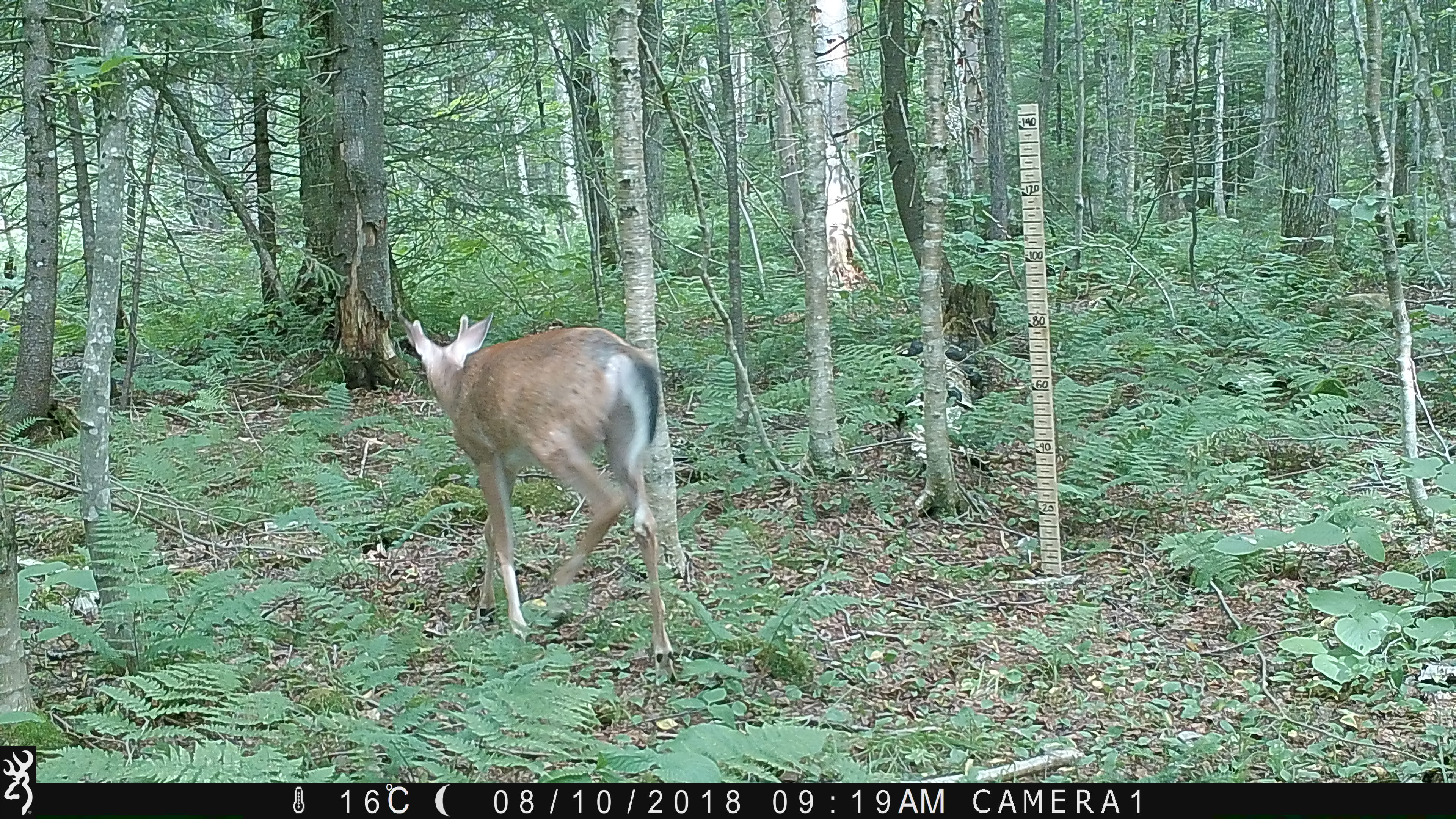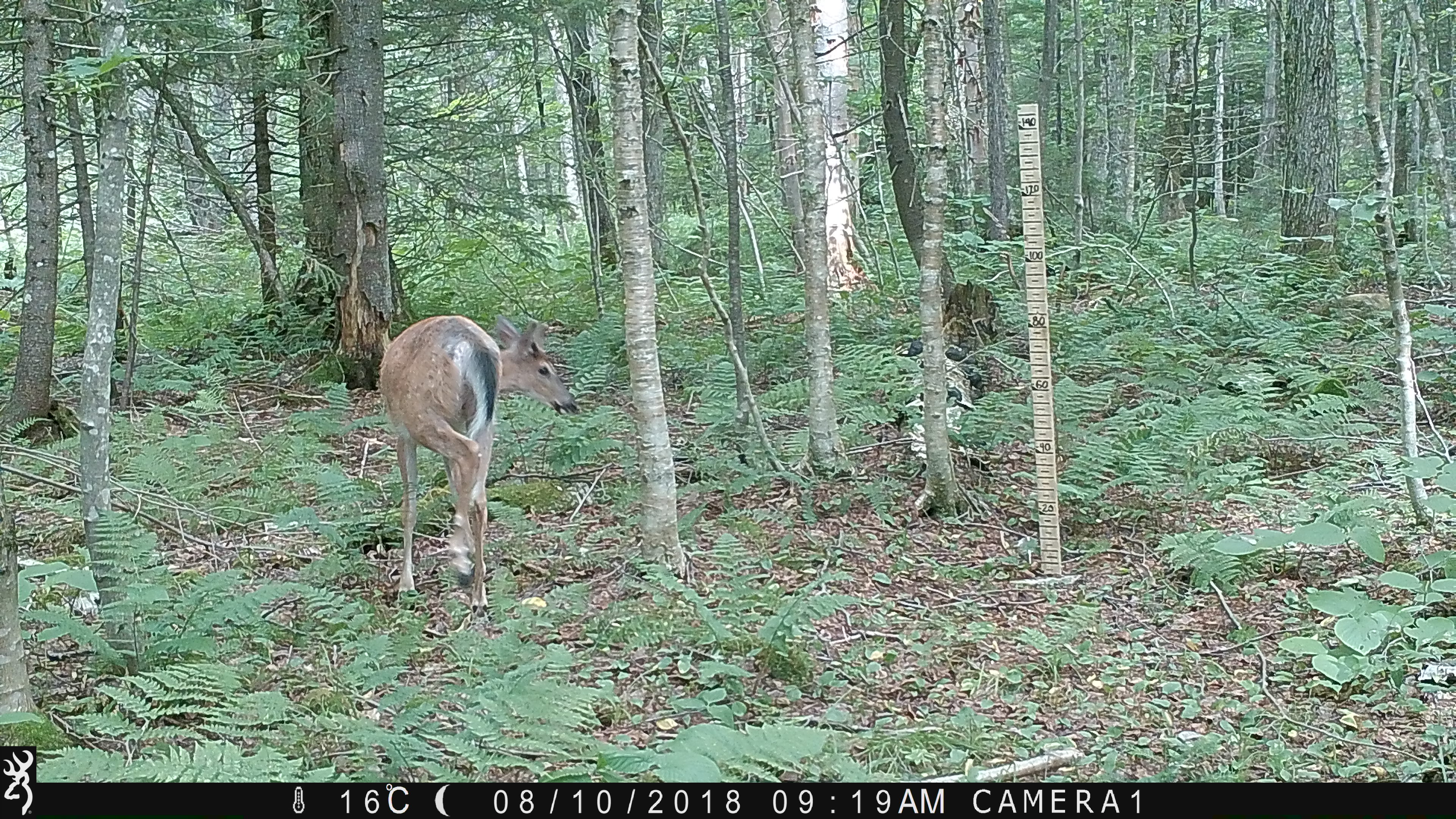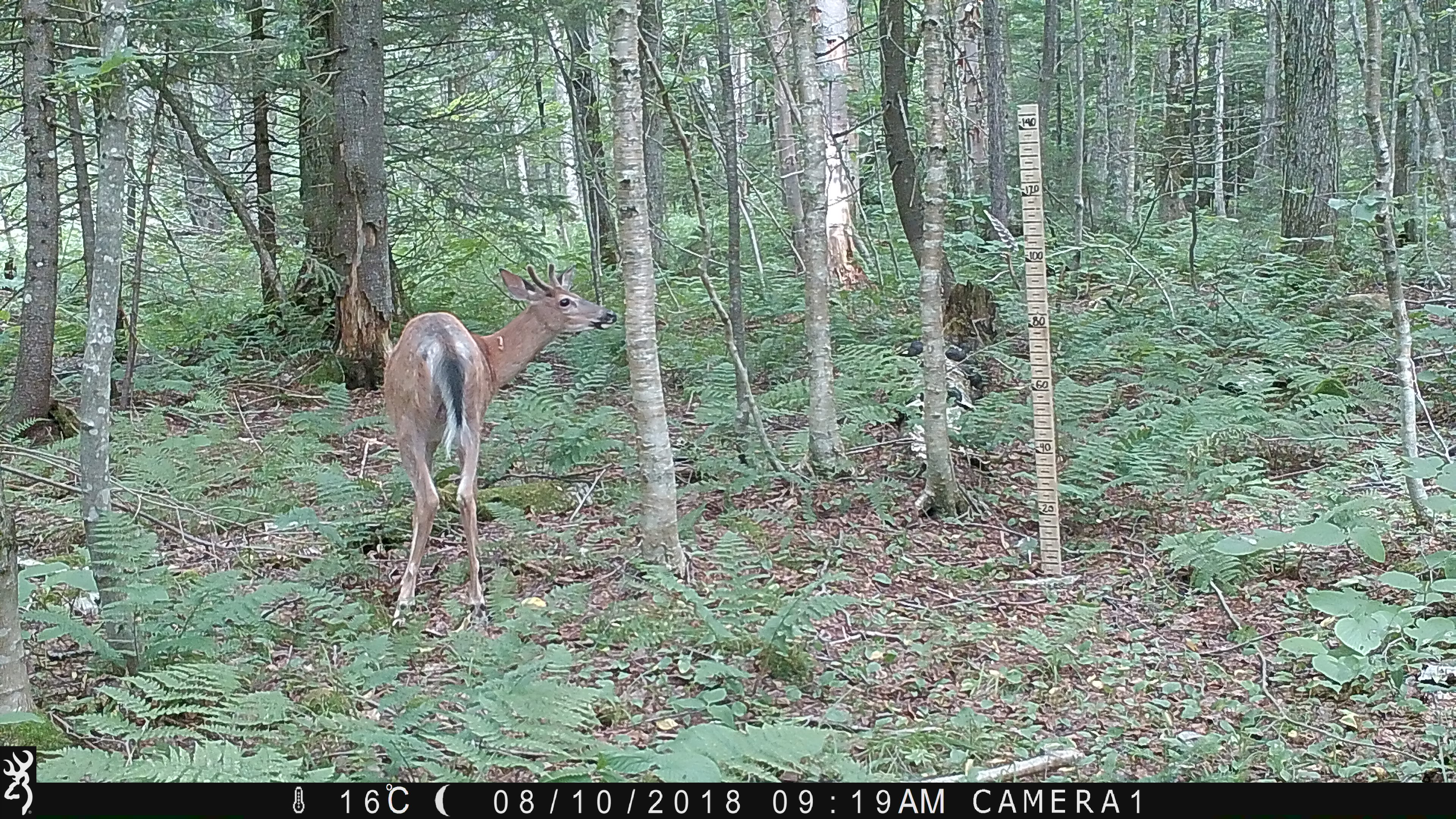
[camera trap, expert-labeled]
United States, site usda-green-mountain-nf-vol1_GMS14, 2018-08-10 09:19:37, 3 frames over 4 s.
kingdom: Animalia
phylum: Chordata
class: Mammalia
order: Artiodactyla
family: Cervidae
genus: Odocoileus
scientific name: Odocoileus virginianus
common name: white-tailed deer